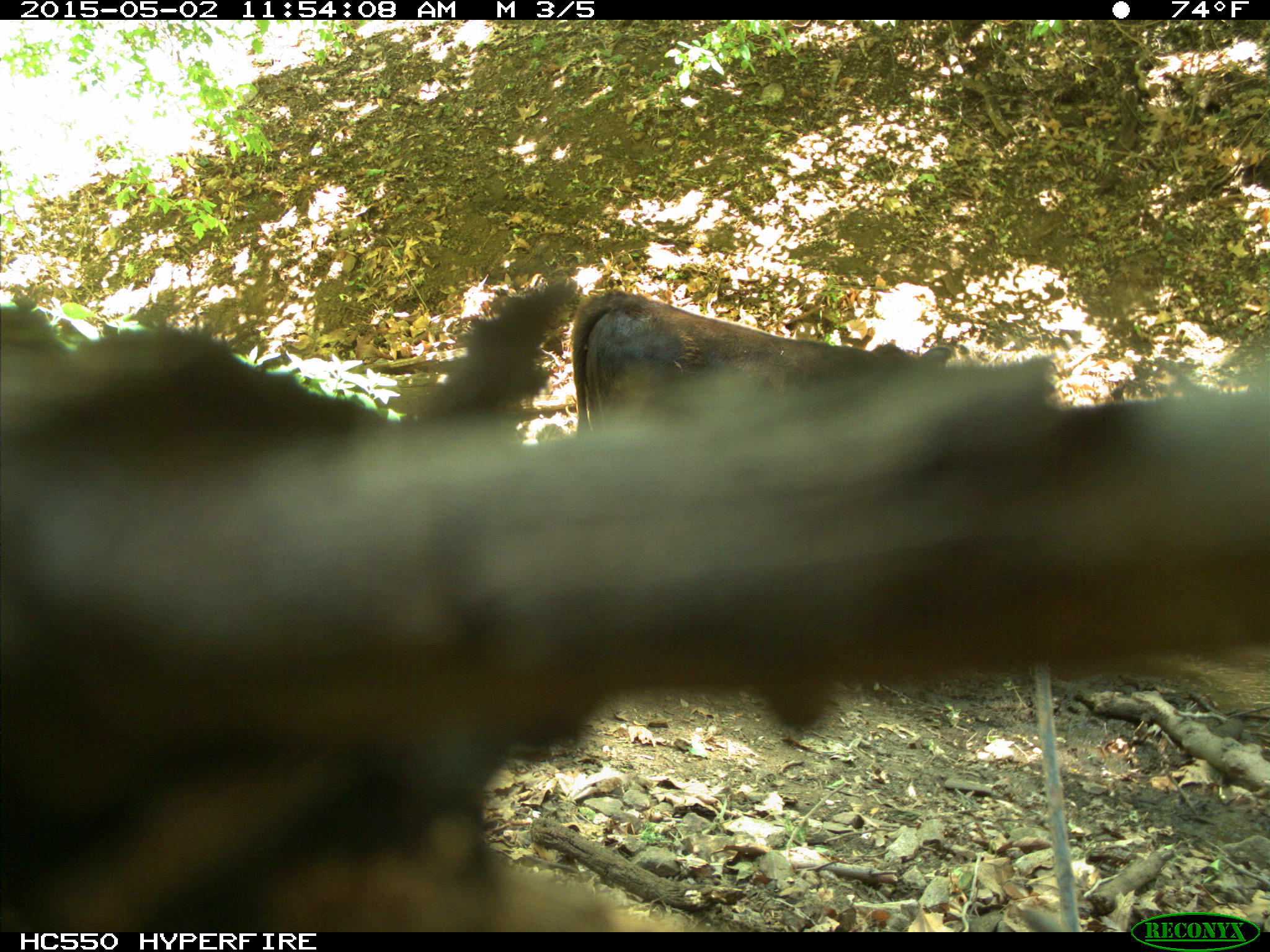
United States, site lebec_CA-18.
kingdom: Animalia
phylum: Chordata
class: Mammalia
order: Artiodactyla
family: Bovidae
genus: Bos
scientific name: Bos taurus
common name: domestic cow